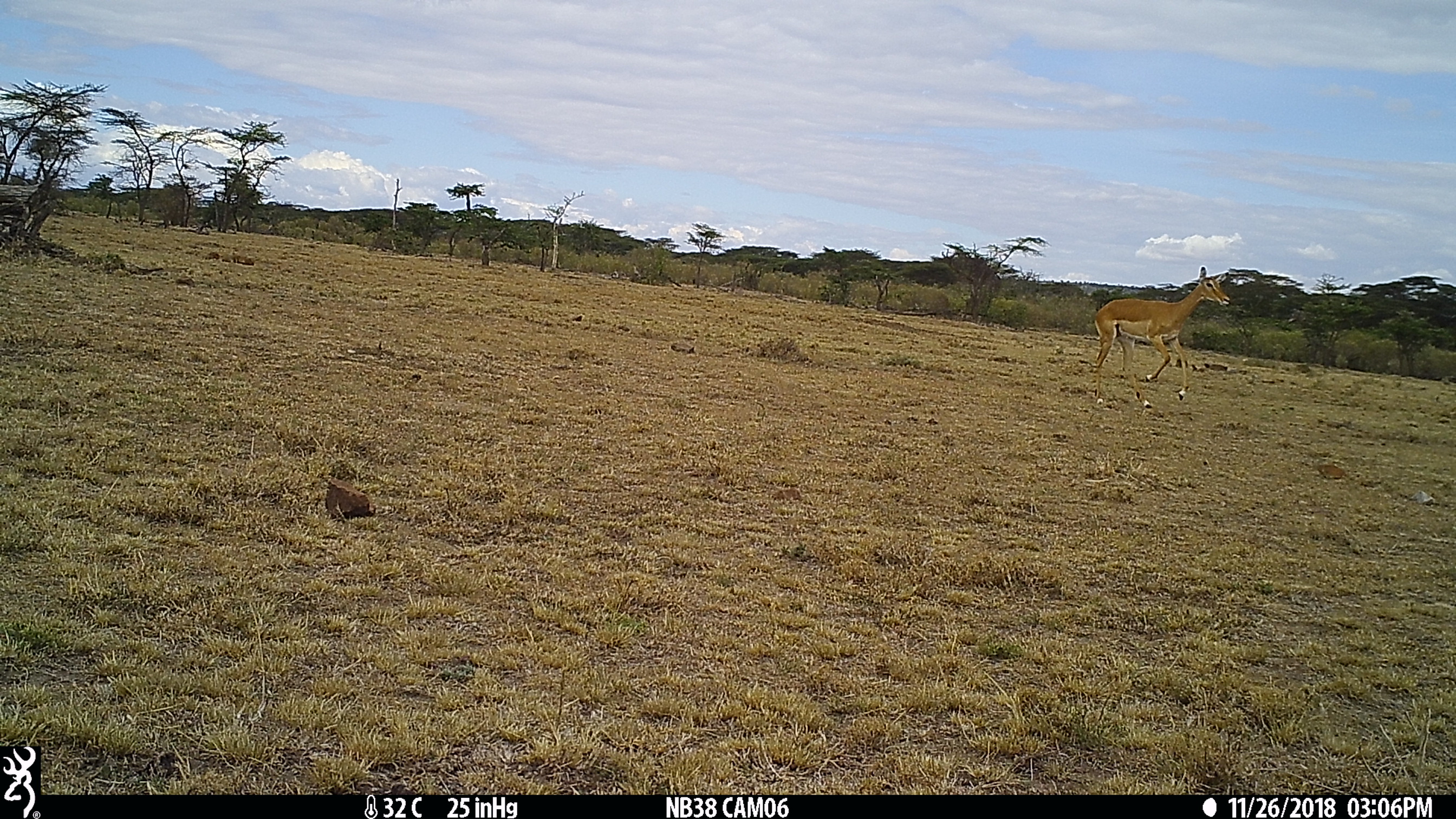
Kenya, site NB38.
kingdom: Animalia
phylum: Chordata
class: Mammalia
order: Artiodactyla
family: Bovidae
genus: Aepyceros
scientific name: Aepyceros melampus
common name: impala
Impala (Aepyceros melampus).